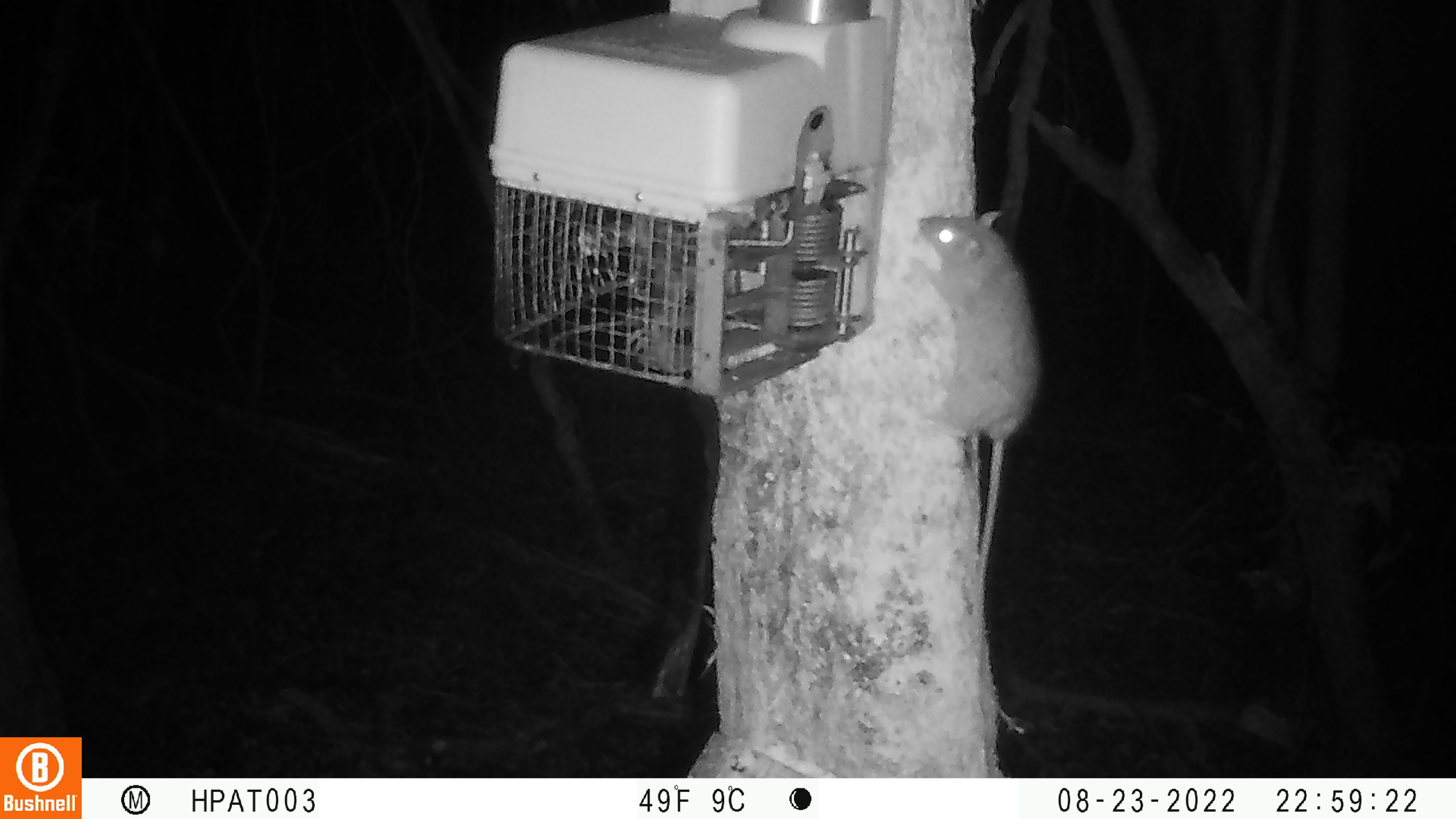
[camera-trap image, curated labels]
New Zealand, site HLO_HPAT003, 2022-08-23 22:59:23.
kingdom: Animalia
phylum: Chordata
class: Mammalia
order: Rodentia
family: Muridae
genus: Rattus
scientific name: Rattus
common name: rat